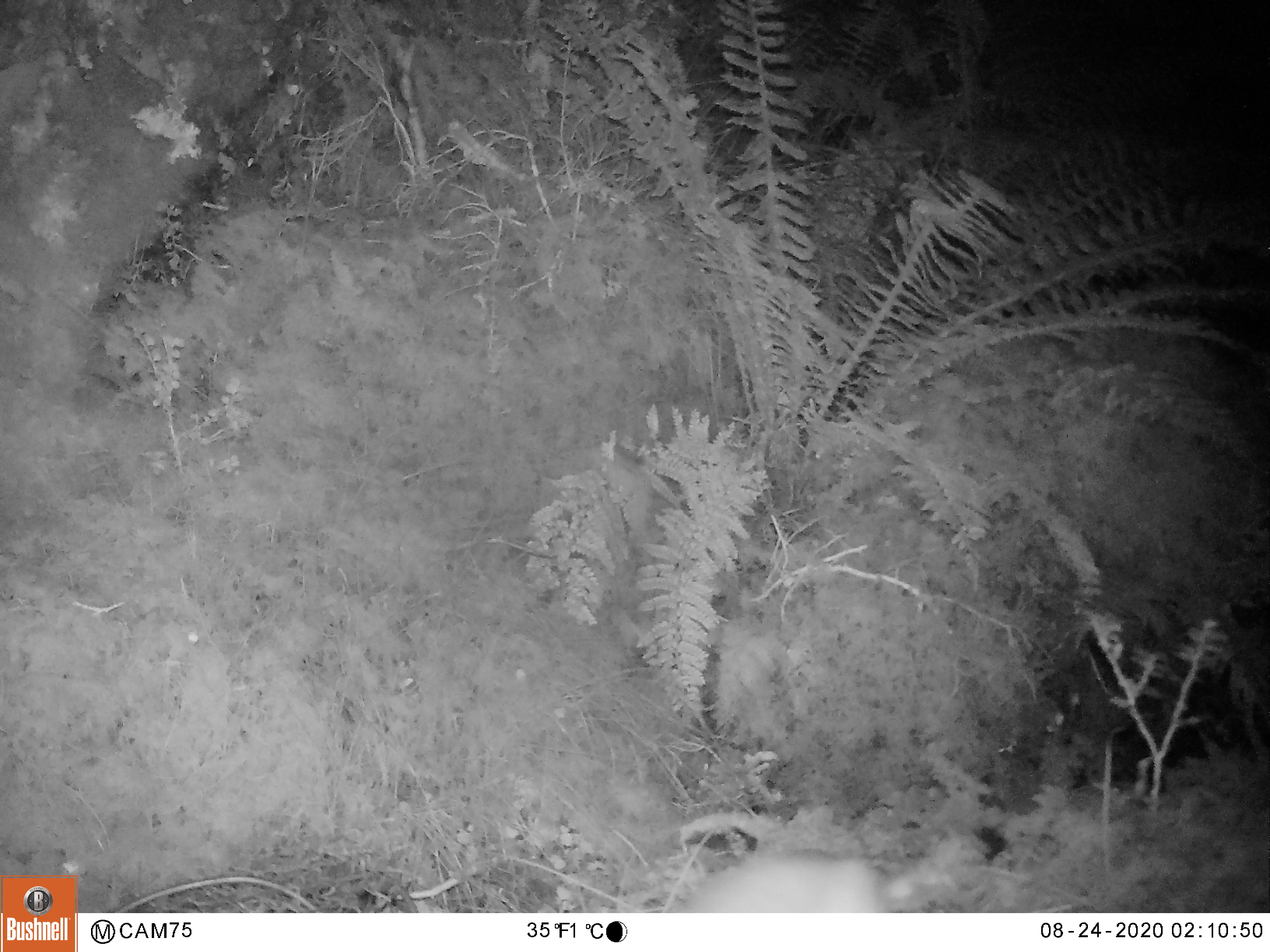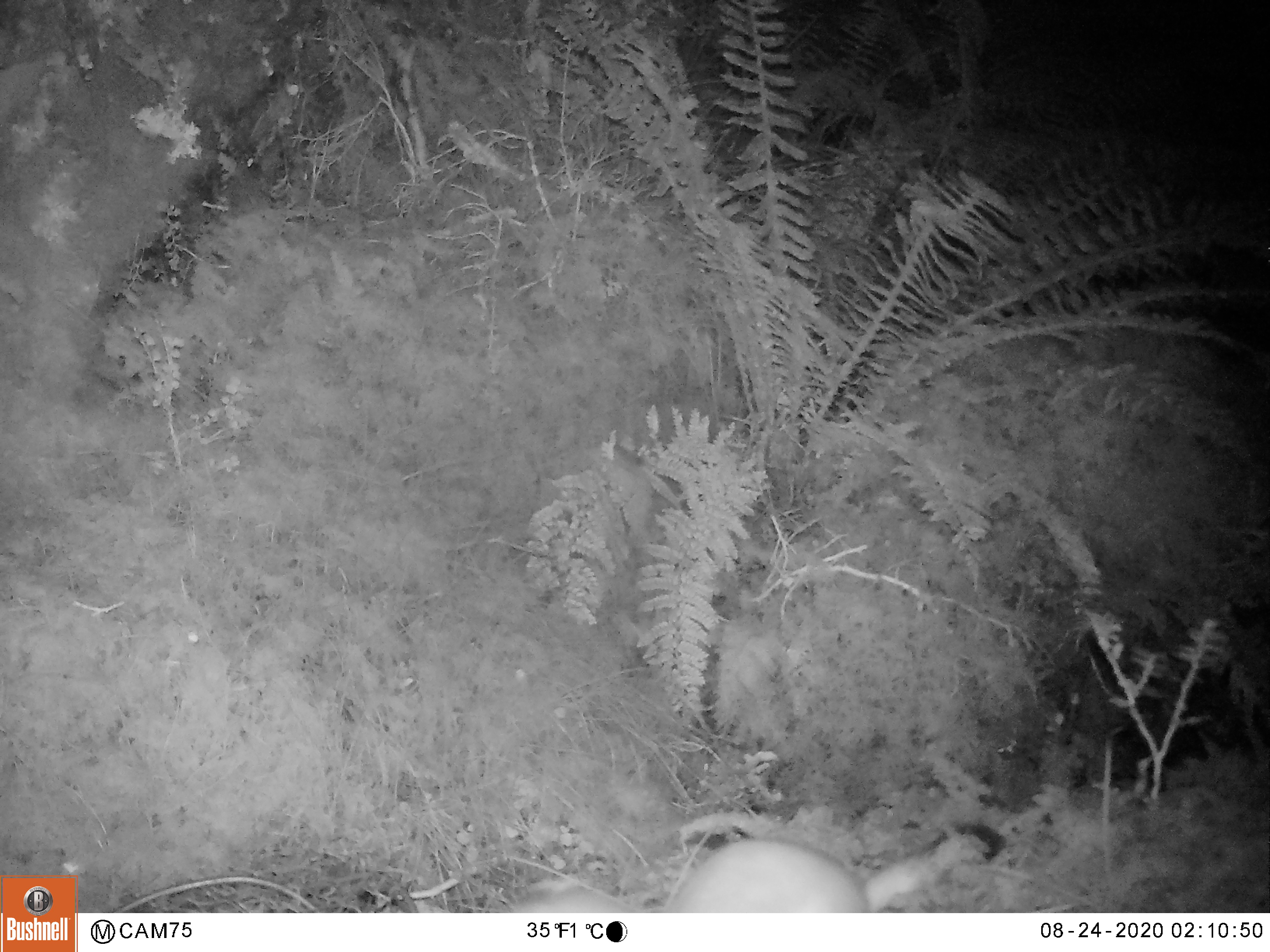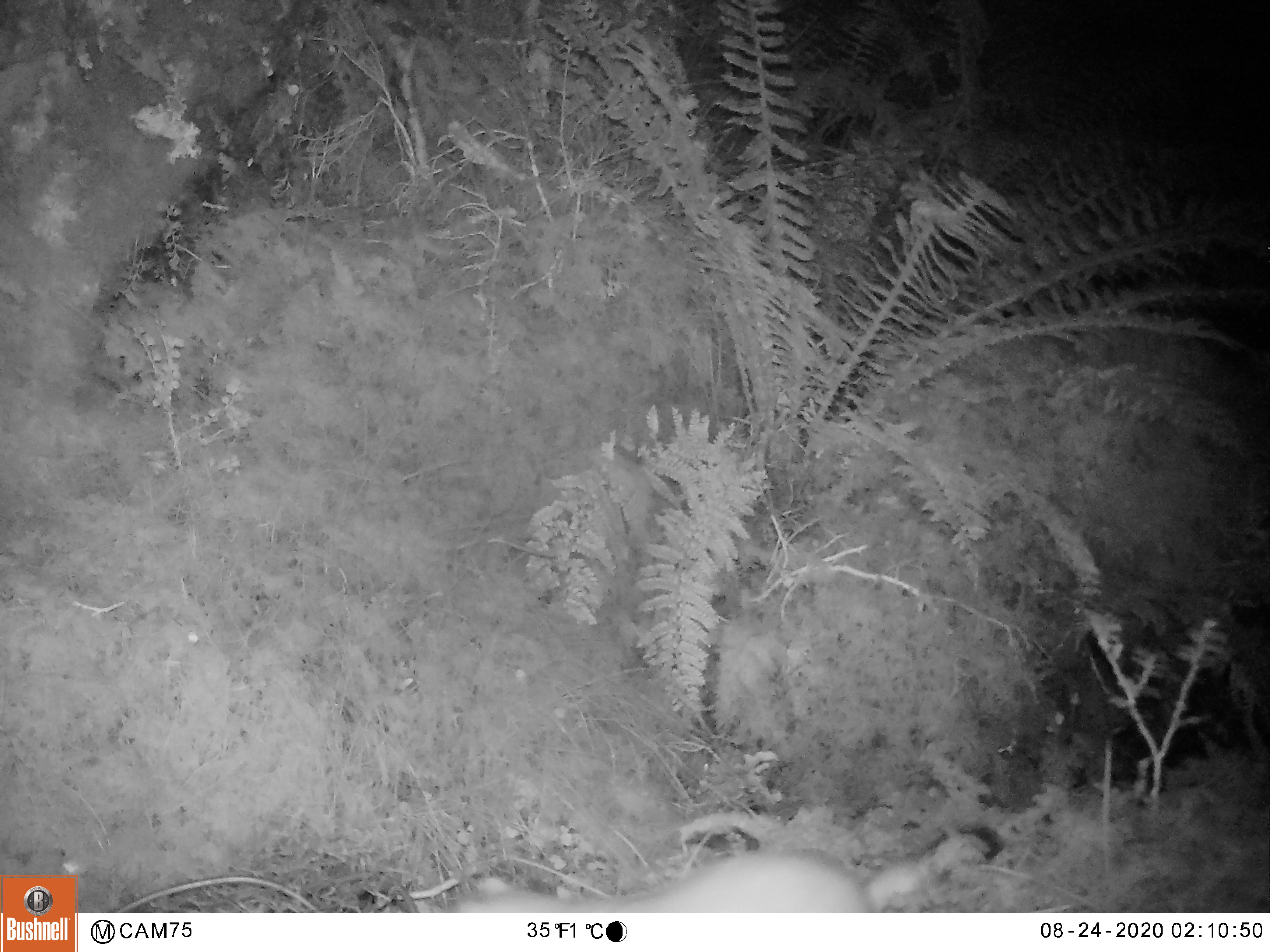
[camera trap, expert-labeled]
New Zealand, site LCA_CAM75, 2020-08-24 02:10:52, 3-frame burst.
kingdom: Animalia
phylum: Chordata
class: Mammalia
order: Carnivora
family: Mustelidae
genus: Mustela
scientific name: Mustela erminea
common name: stoat